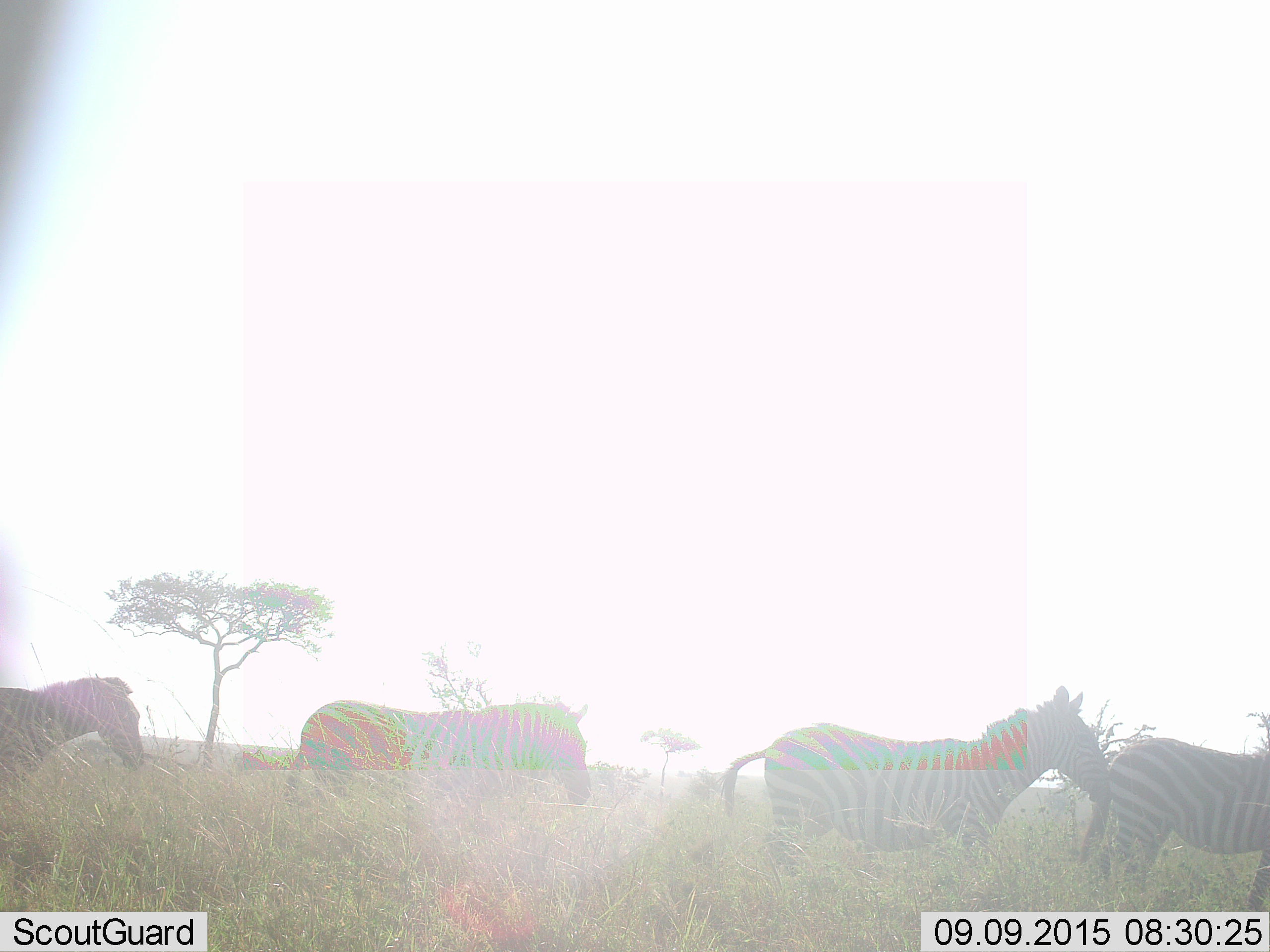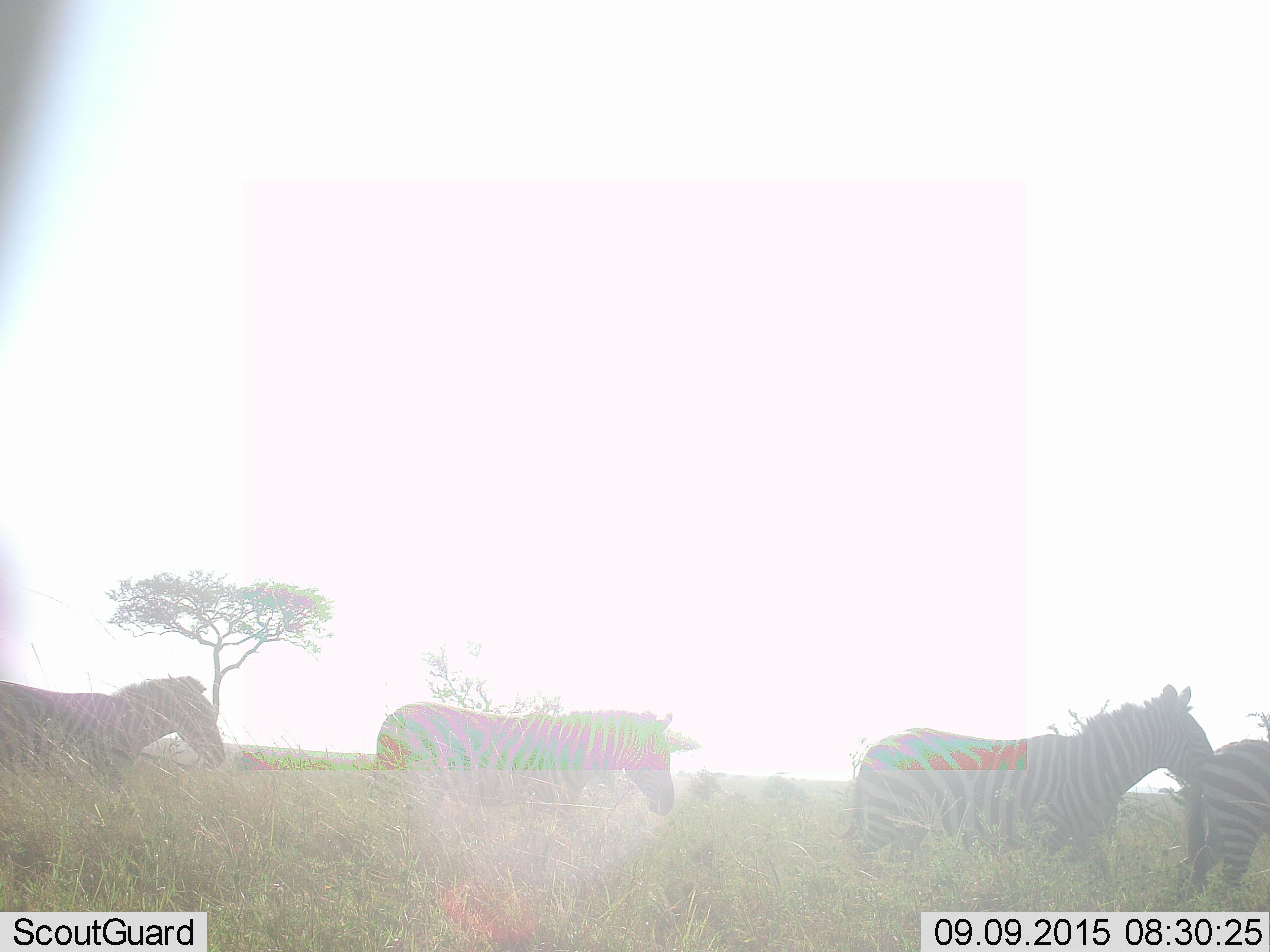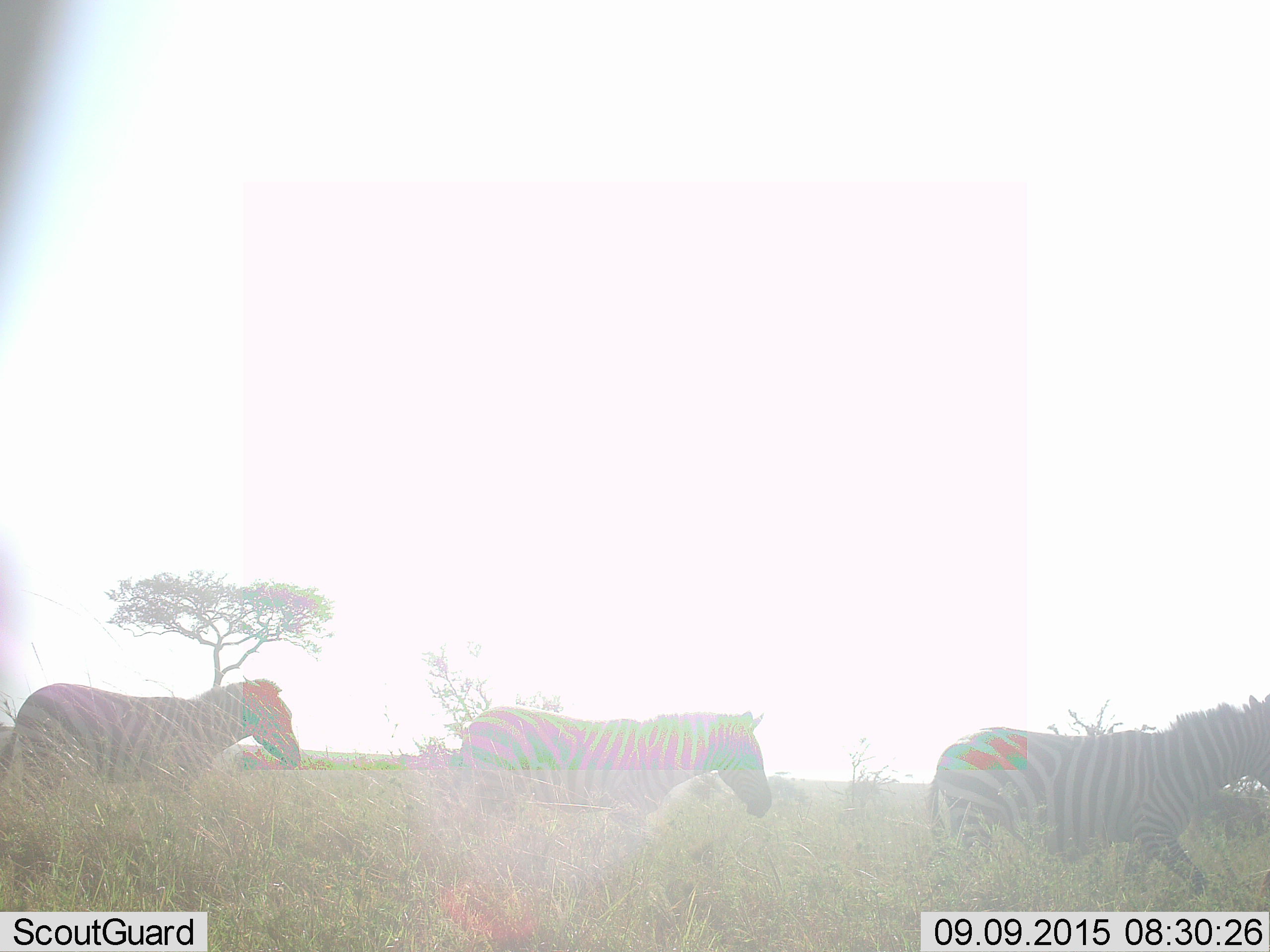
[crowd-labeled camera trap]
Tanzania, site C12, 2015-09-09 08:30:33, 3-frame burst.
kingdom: Animalia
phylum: Chordata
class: Mammalia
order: Perissodactyla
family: Equidae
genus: Equus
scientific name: Equus quagga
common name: plains zebra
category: zebra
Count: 4.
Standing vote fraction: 5%.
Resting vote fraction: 0%.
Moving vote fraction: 100%.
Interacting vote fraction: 0%.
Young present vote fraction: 0%.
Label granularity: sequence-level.